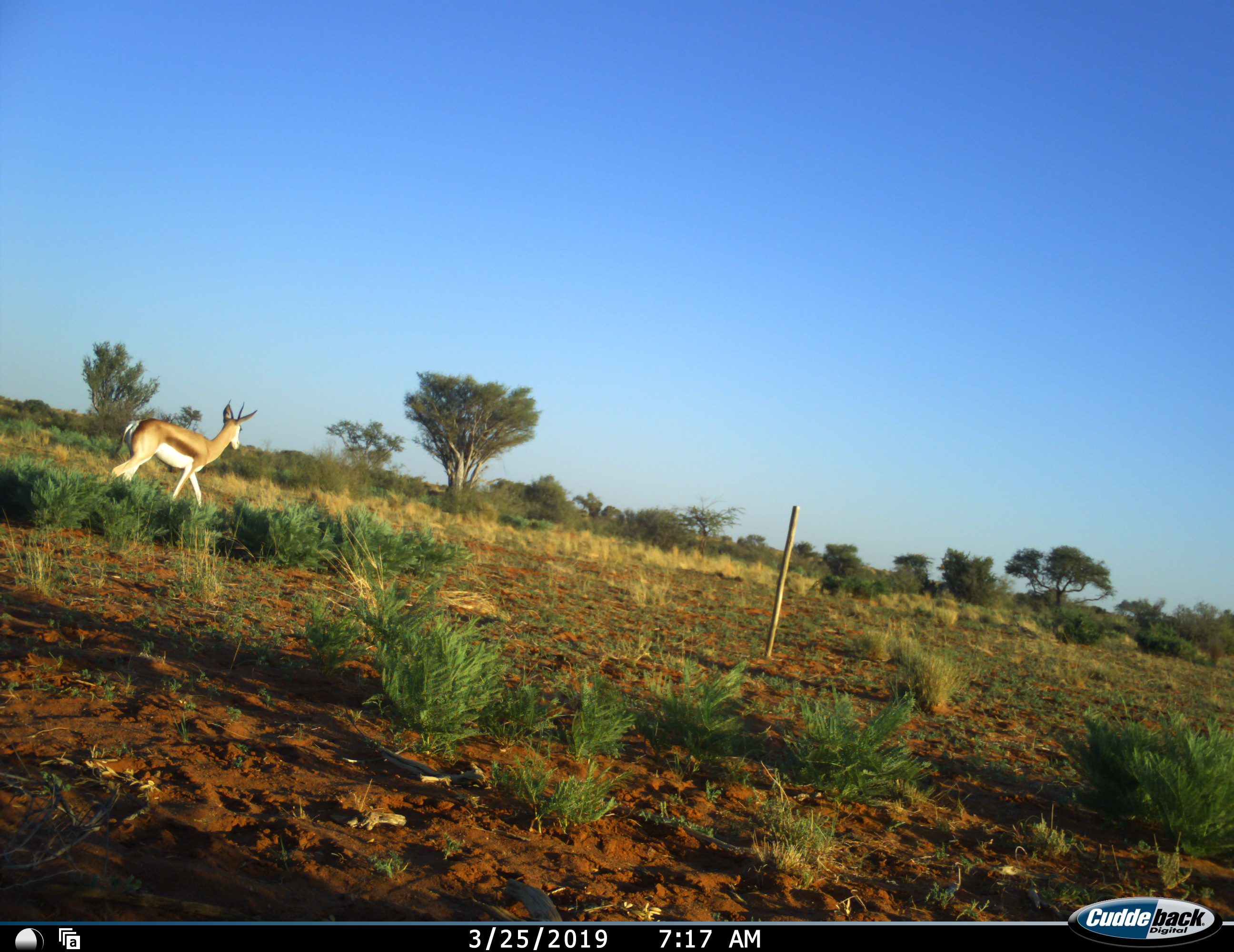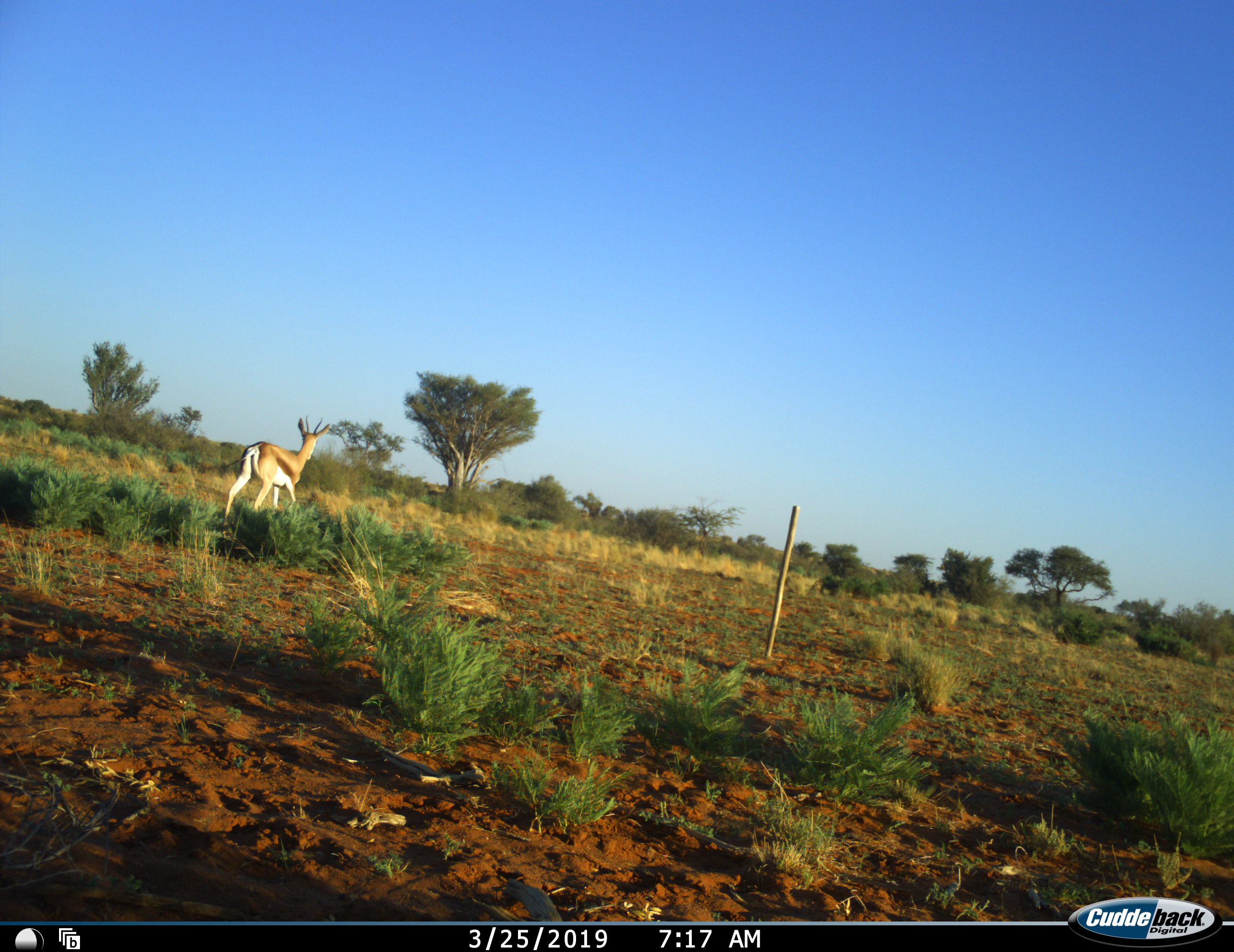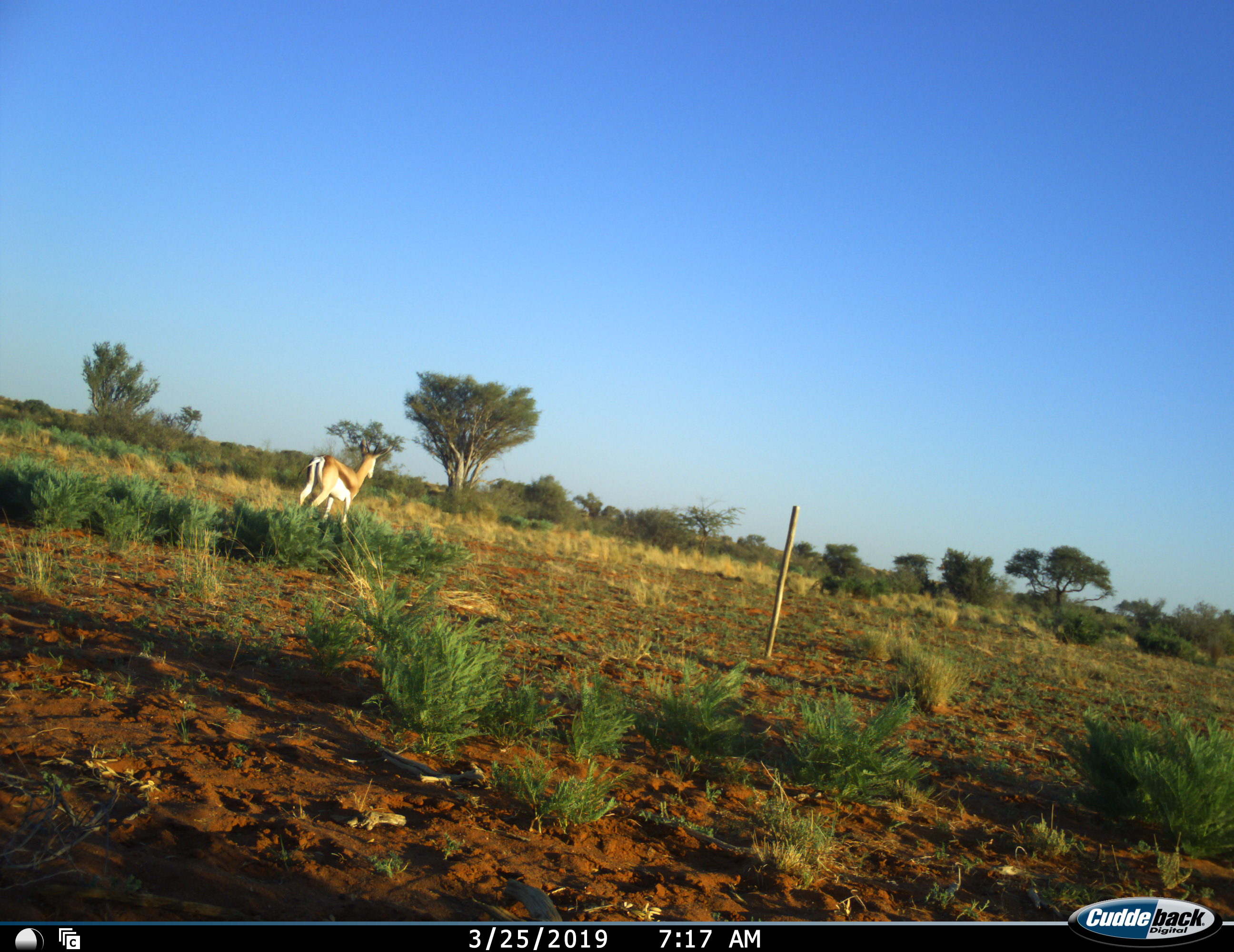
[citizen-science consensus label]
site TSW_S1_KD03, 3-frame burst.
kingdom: Animalia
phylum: Chordata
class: Mammalia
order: Artiodactyla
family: Bovidae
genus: Antidorcas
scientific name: Antidorcas marsupialis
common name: springbok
Springbok (Antidorcas marsupialis), count 1. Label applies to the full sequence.